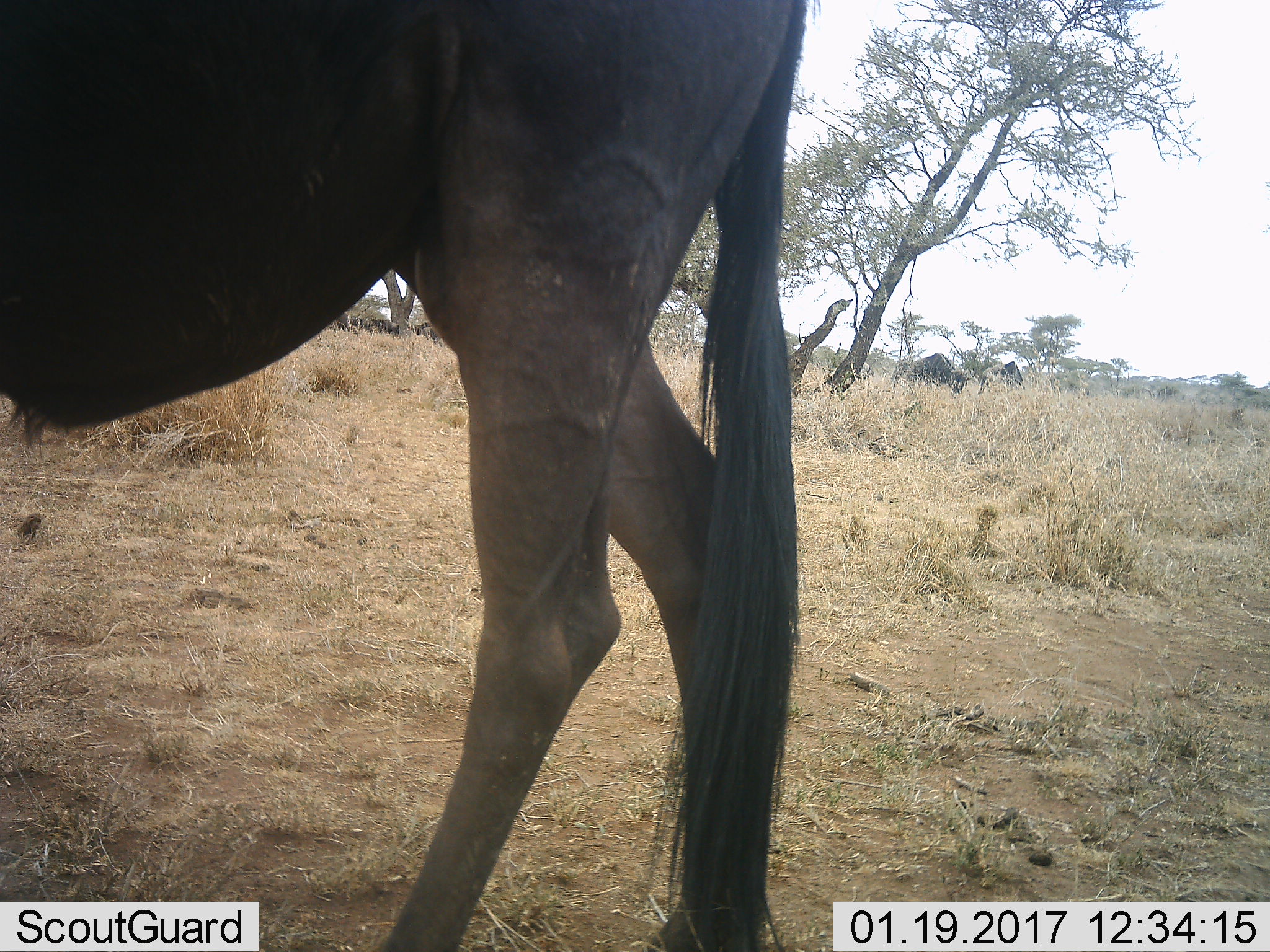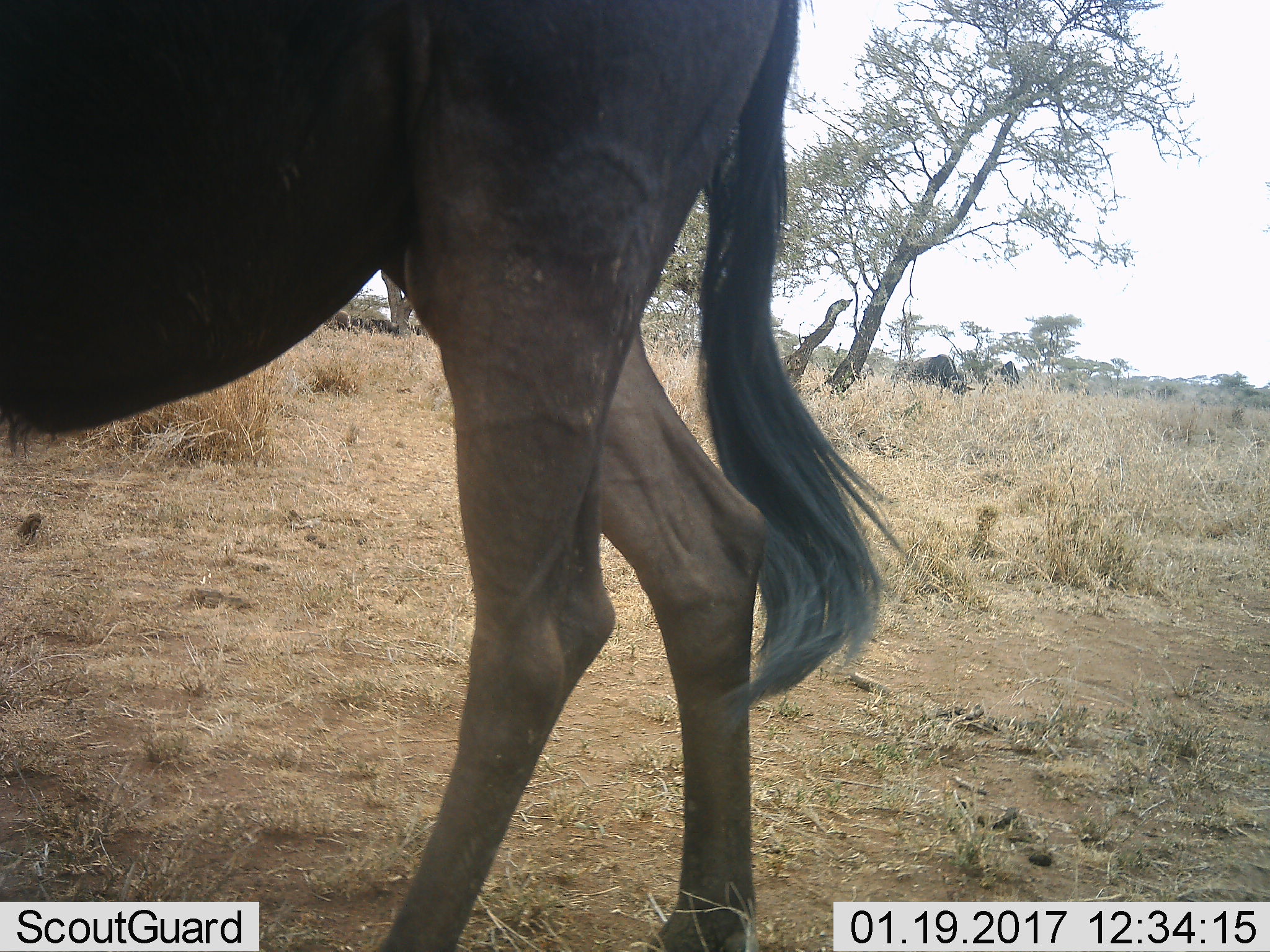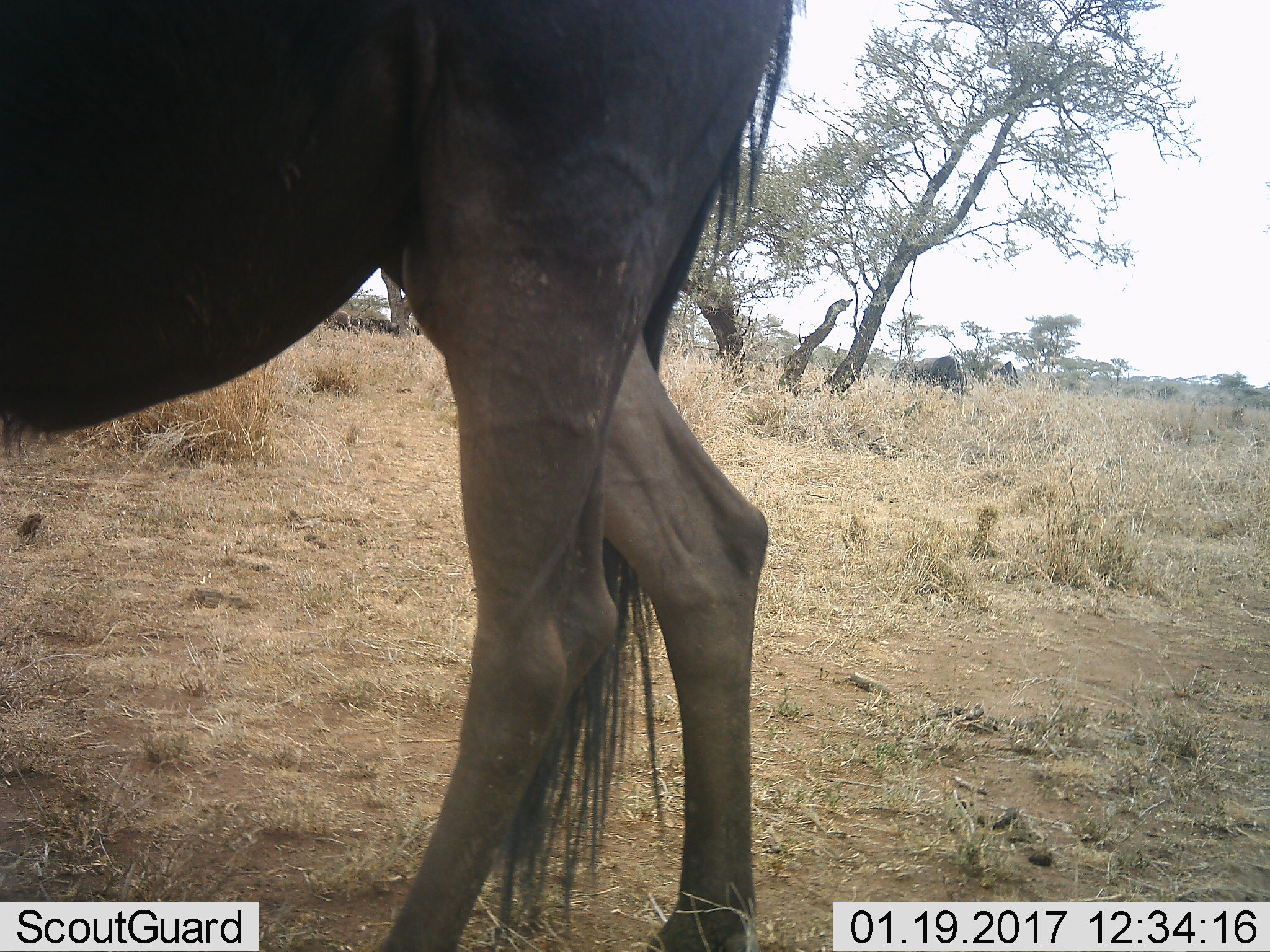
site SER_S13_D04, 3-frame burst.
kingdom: Animalia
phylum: Chordata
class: Mammalia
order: Artiodactyla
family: Bovidae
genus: Connochaetes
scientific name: Connochaetes taurinus taurinus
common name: blue wildebeest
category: wildebeestblue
Wildebeestblue (blue wildebeest) (Connochaetes taurinus taurinus), count 3. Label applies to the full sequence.